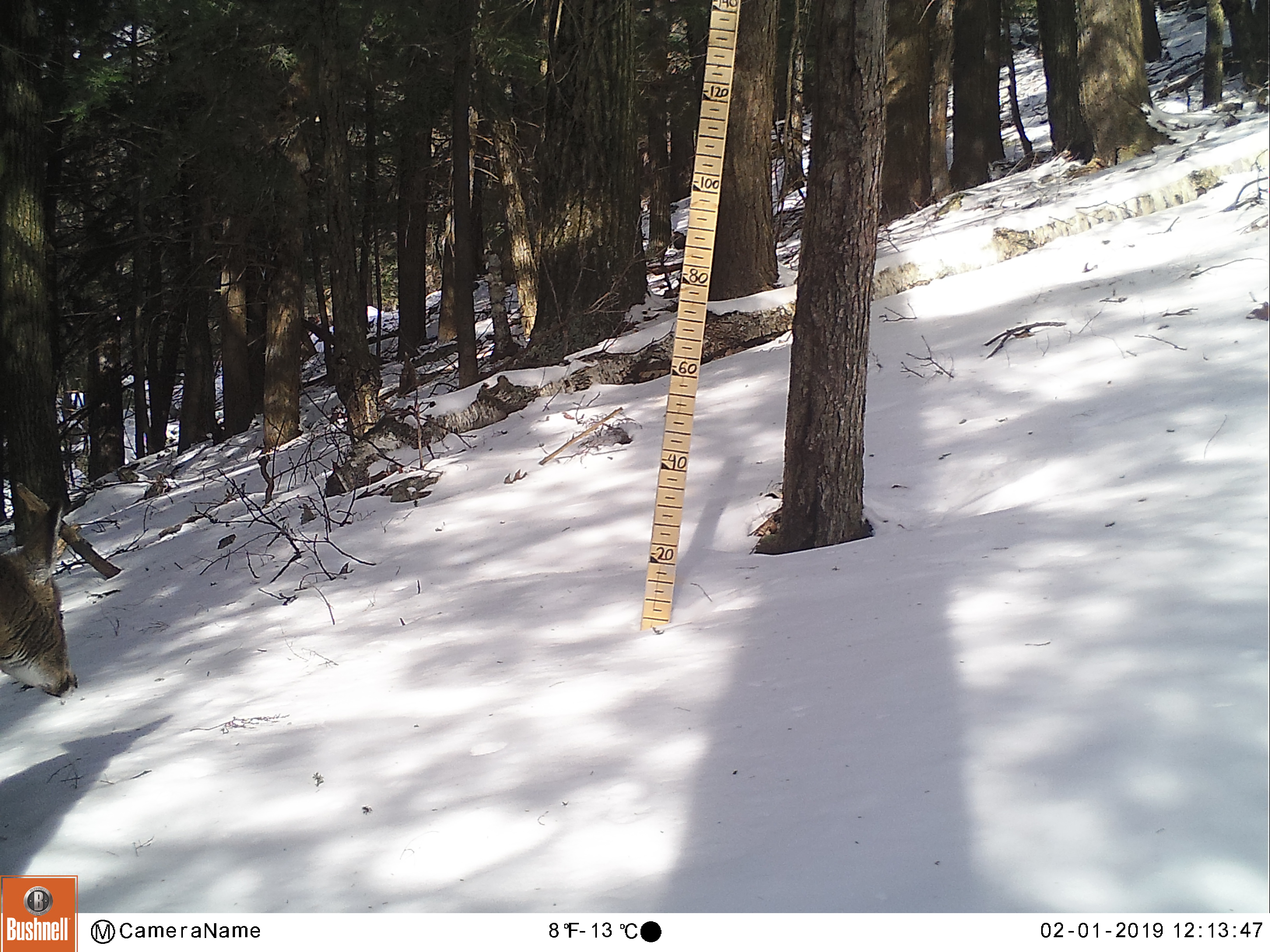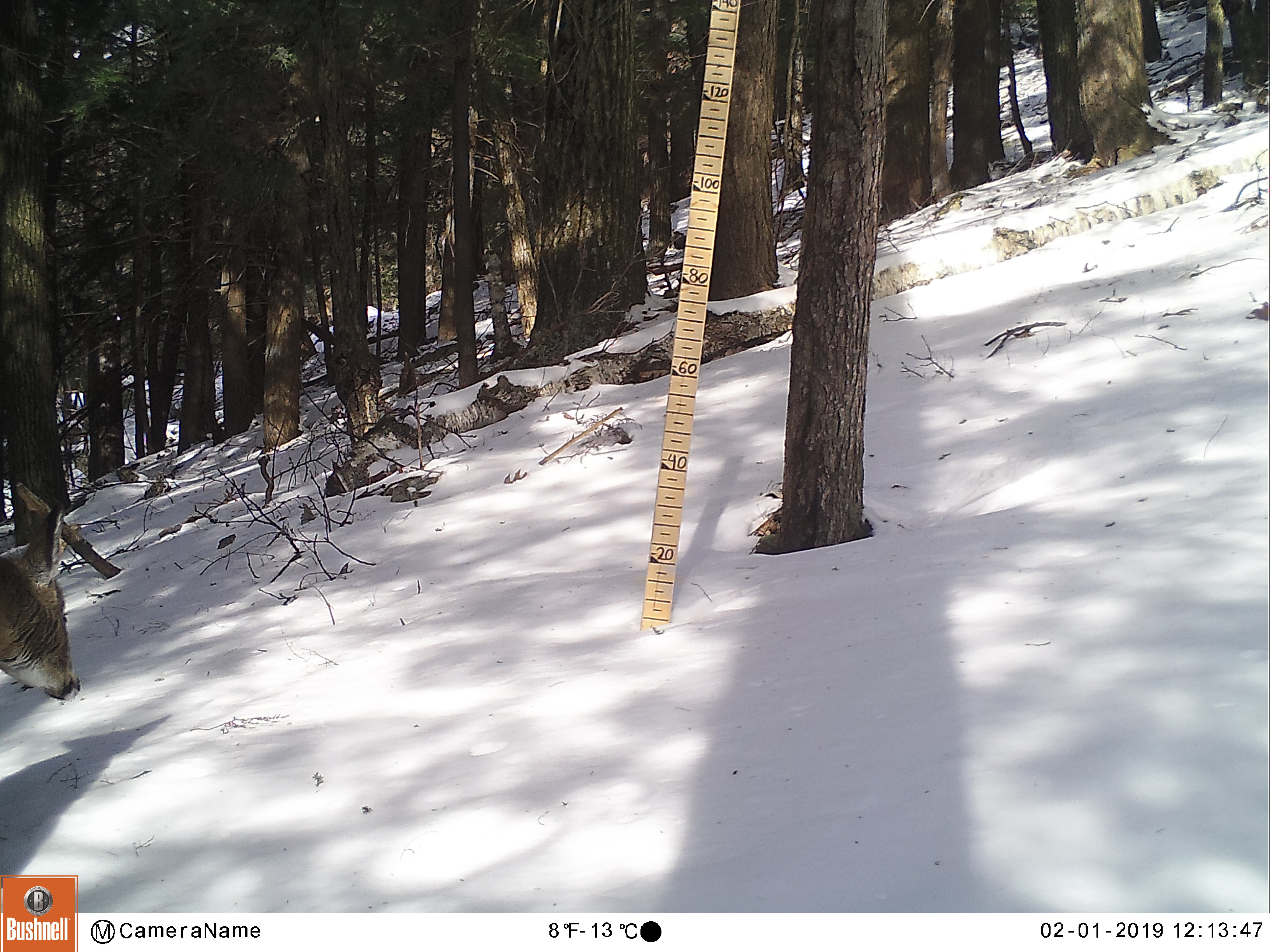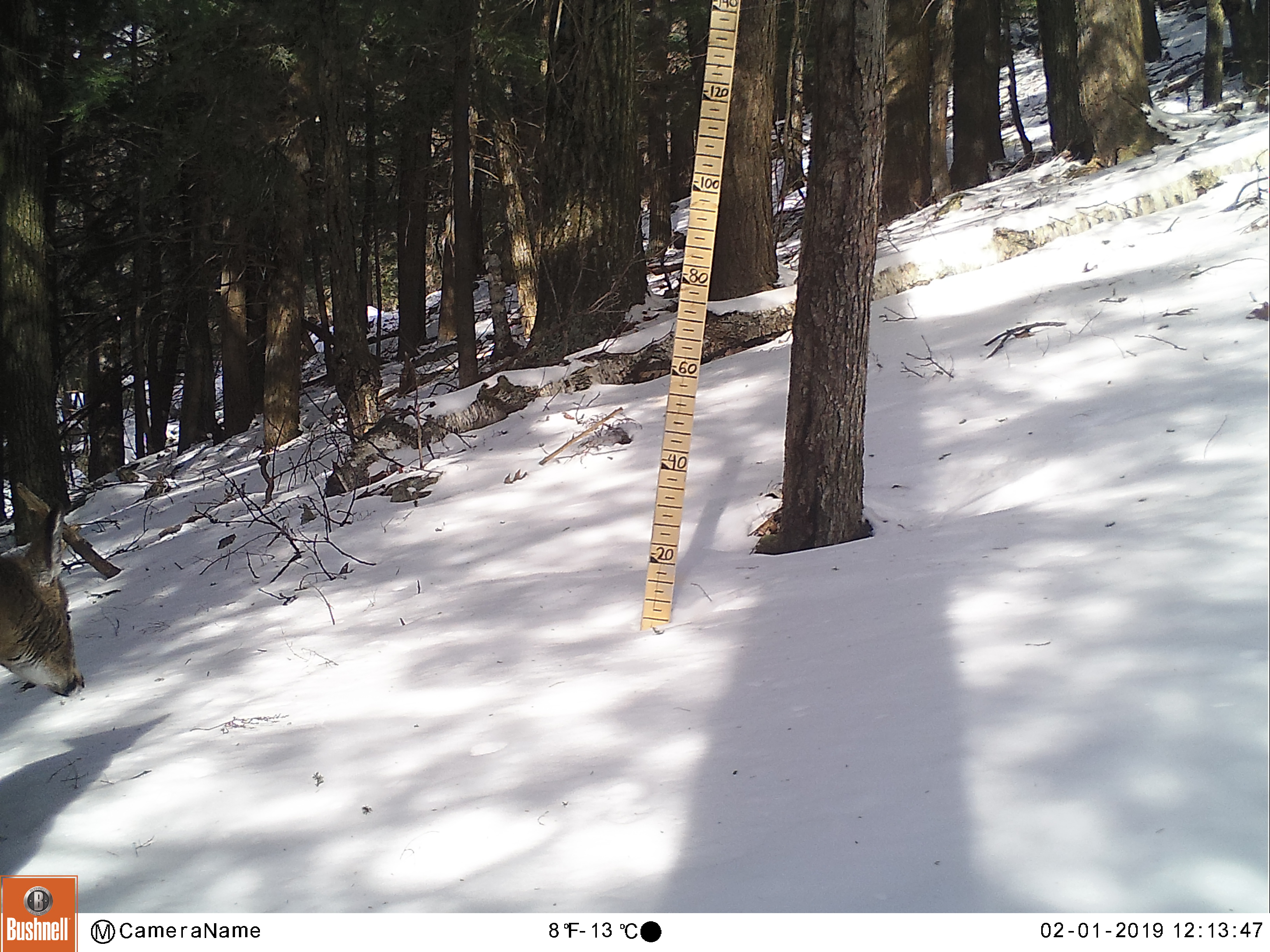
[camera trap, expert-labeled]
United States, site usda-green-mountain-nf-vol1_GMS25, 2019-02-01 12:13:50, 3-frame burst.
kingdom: Animalia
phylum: Chordata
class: Mammalia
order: Artiodactyla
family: Cervidae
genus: Odocoileus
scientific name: Odocoileus virginianus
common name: white-tailed deer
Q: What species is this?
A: White-tailed deer (Odocoileus virginianus).